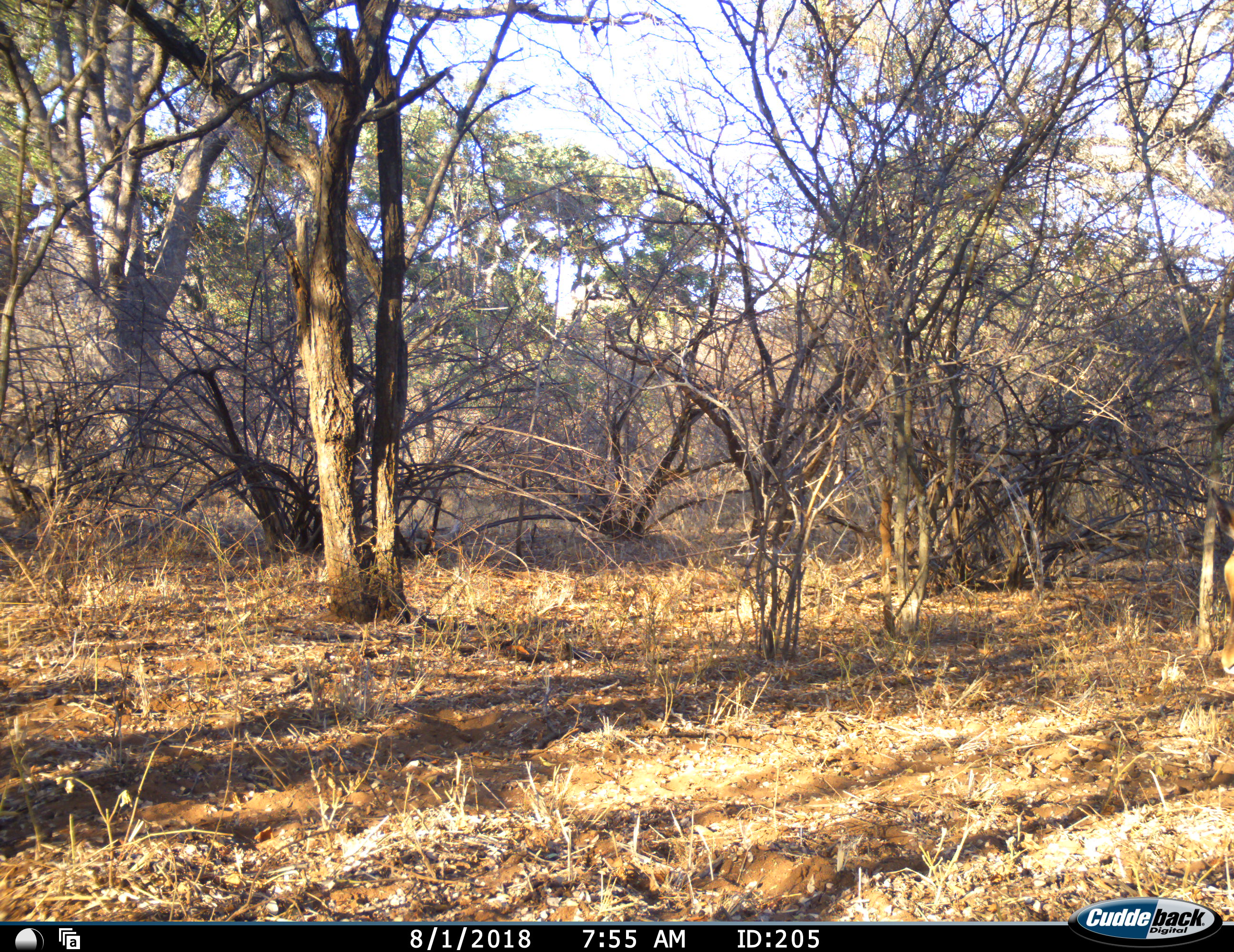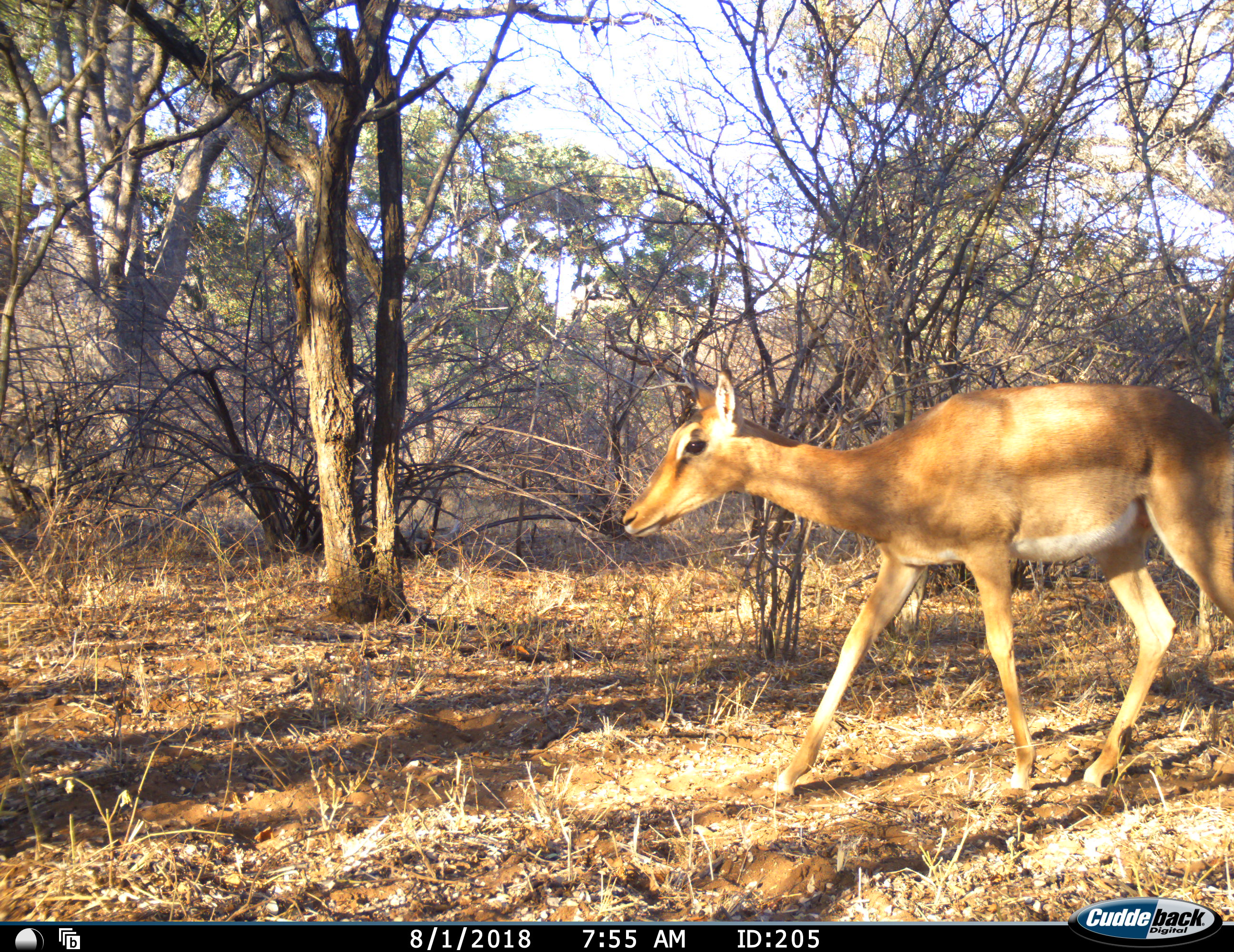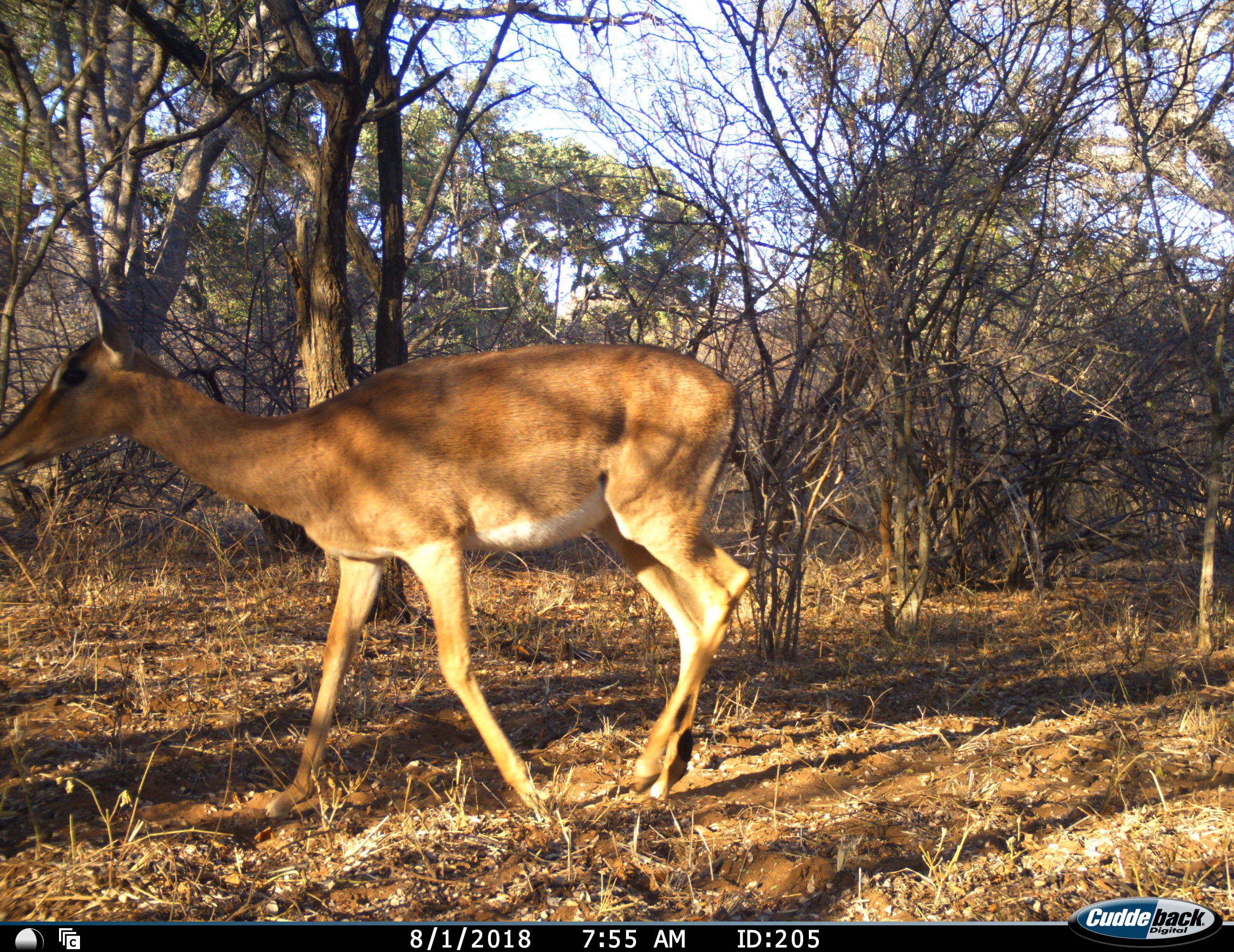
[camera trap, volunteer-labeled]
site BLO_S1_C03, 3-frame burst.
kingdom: Animalia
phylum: Chordata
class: Mammalia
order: Artiodactyla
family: Bovidae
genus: Aepyceros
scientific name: Aepyceros melampus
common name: impala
Impala (Aepyceros melampus), count 1. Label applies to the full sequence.